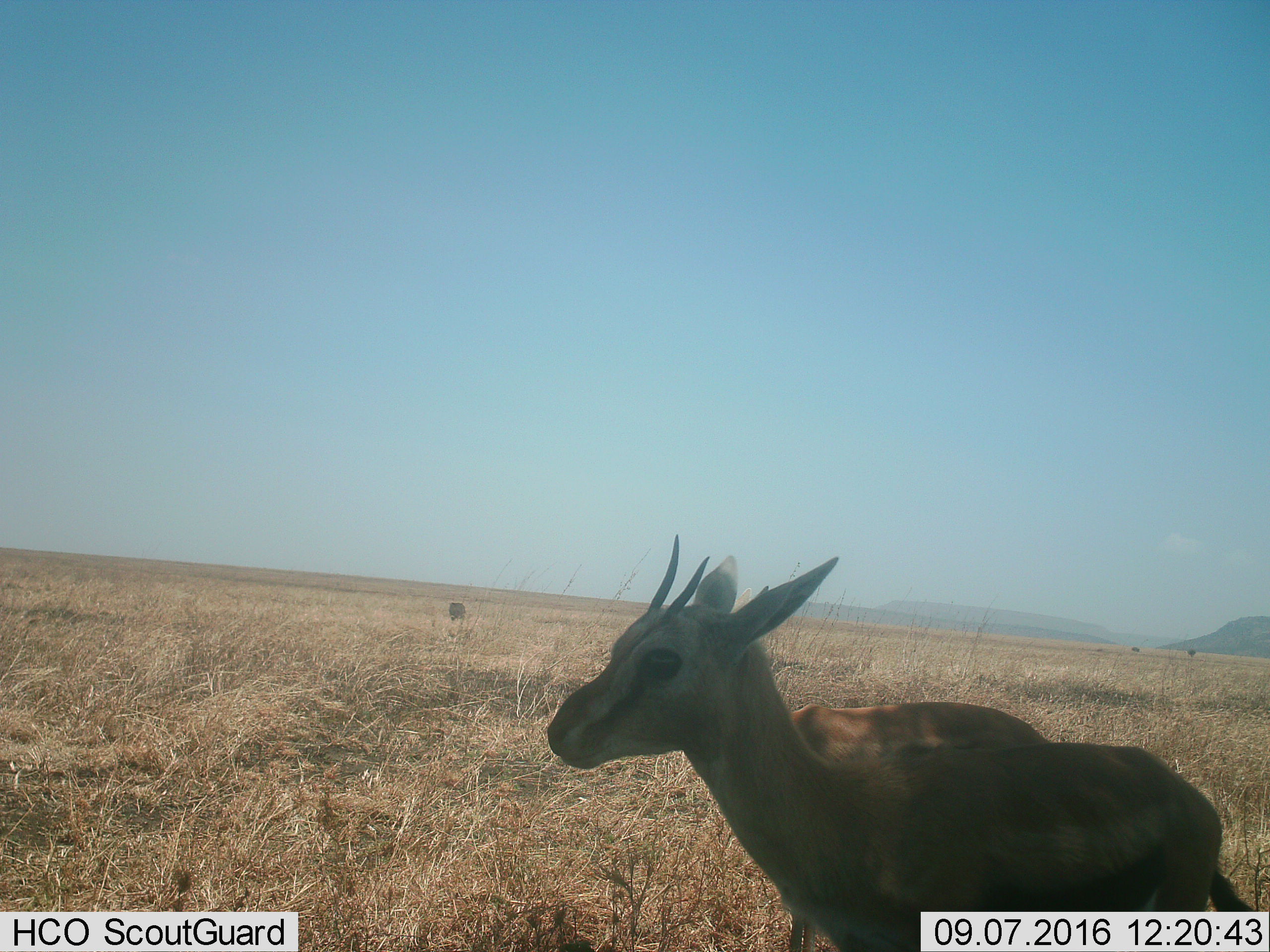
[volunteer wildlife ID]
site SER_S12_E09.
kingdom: Animalia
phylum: Chordata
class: Mammalia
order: Artiodactyla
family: Bovidae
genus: Eudorcas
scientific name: Eudorcas thomsonii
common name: thomson's gazelle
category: gazellethomsons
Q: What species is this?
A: Gazellethomsons (thomson's gazelle) (Eudorcas thomsonii).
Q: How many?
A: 2.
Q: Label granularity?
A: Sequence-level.